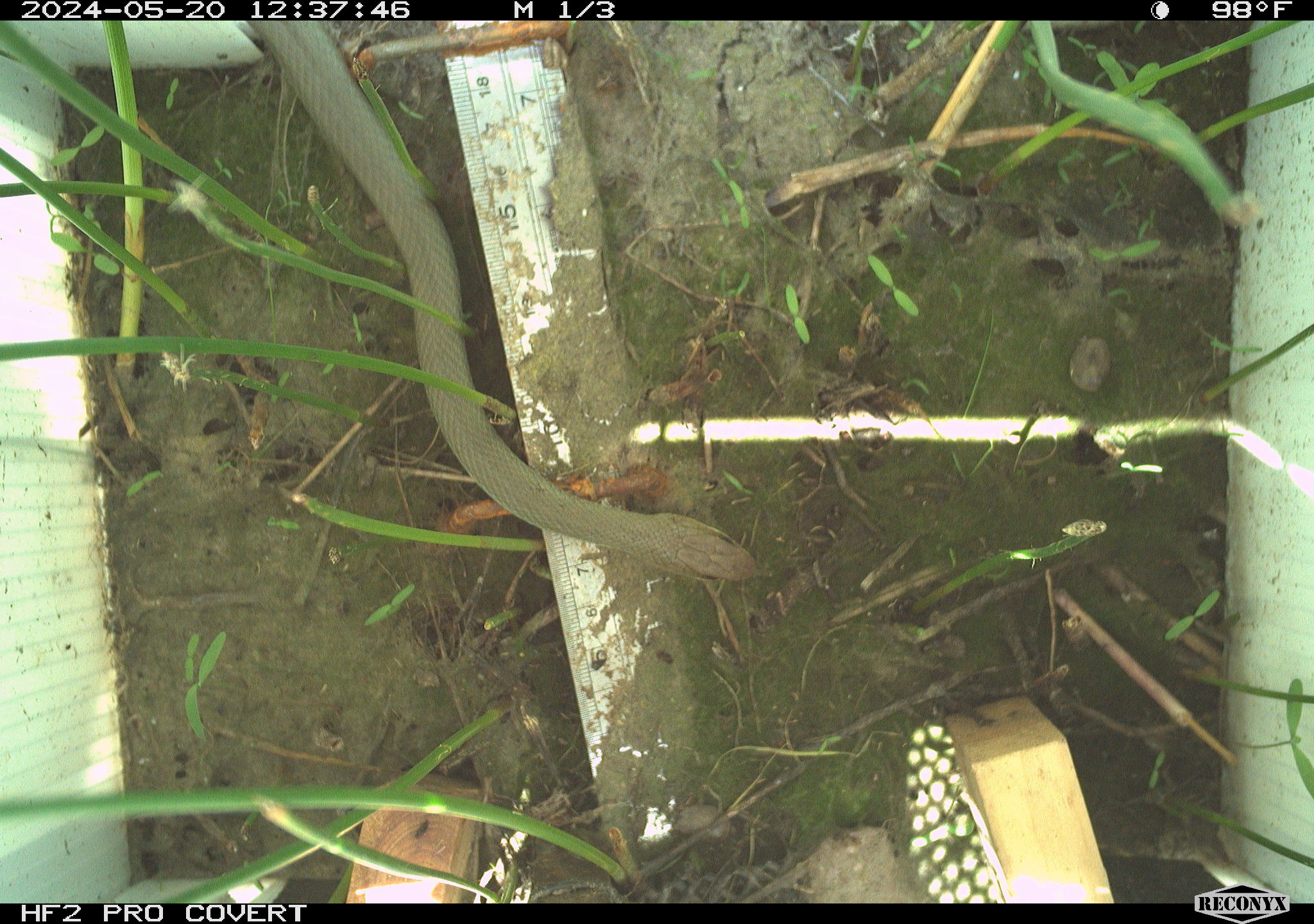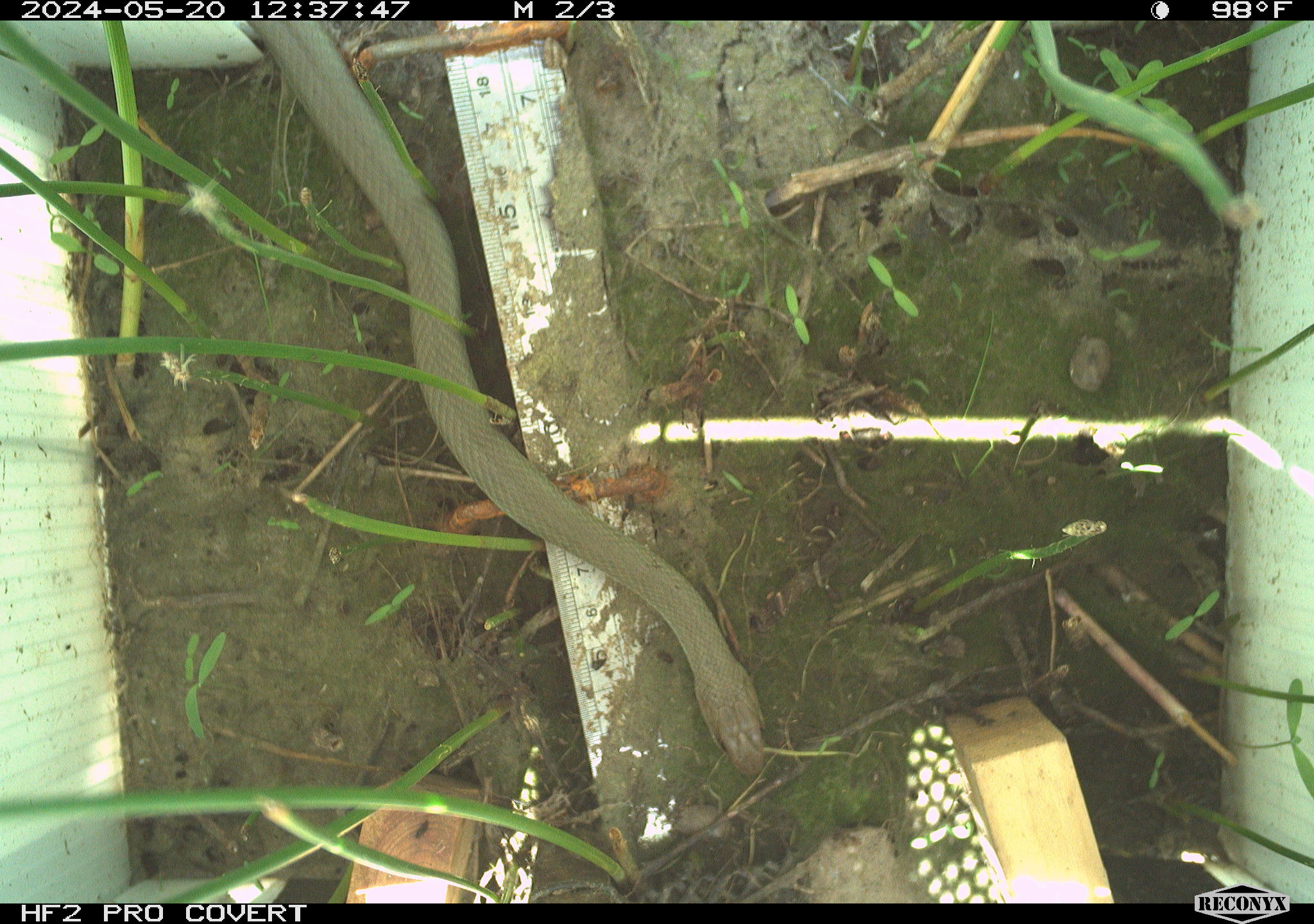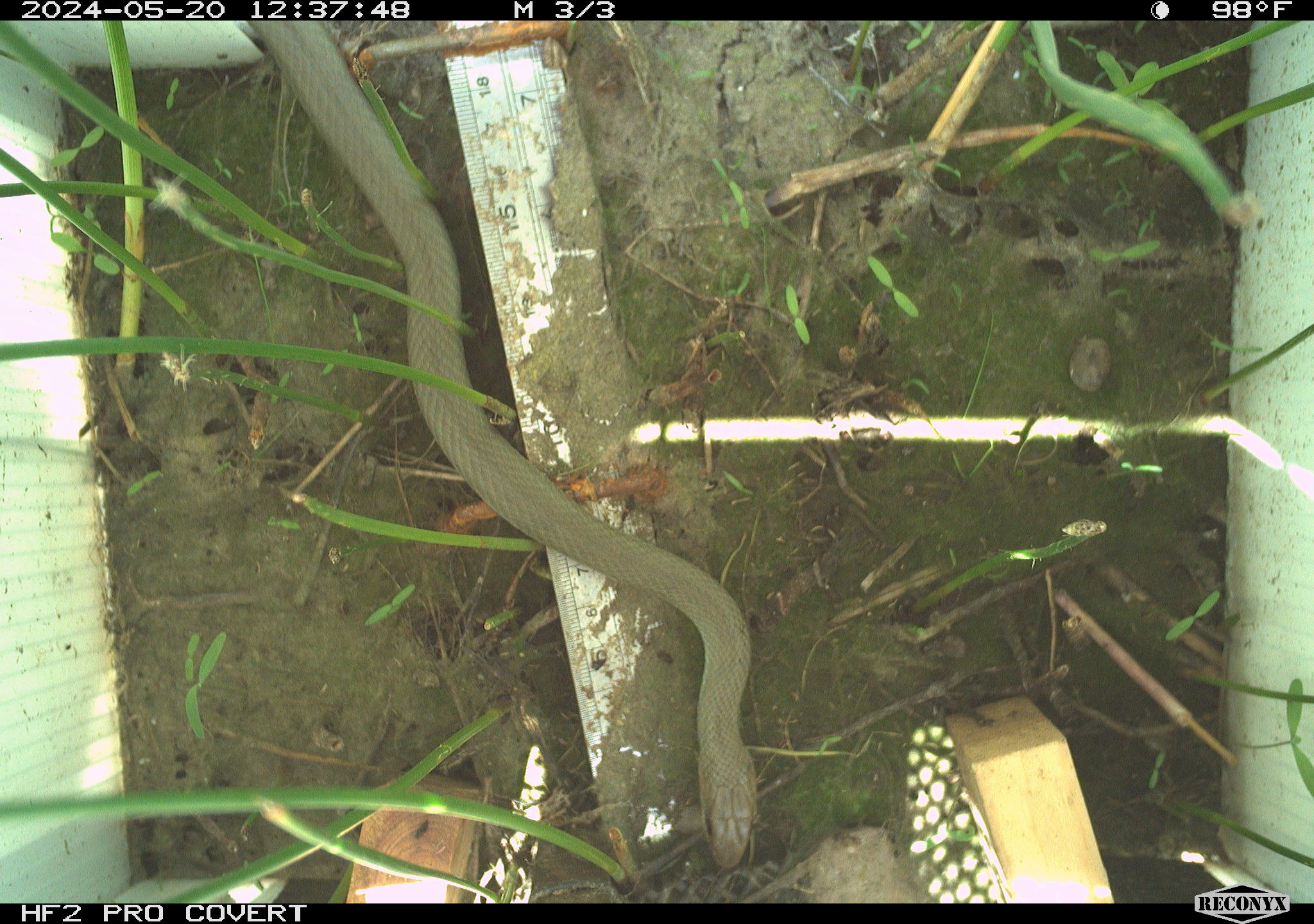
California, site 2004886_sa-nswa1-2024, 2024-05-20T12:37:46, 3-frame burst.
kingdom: Animalia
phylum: Chordata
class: Reptilia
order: Squamata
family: Colubridae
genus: Coluber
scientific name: Coluber constrictor mormon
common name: western yellow-bellied racer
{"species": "western yellow-bellied racer (Coluber constrictor mormon)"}